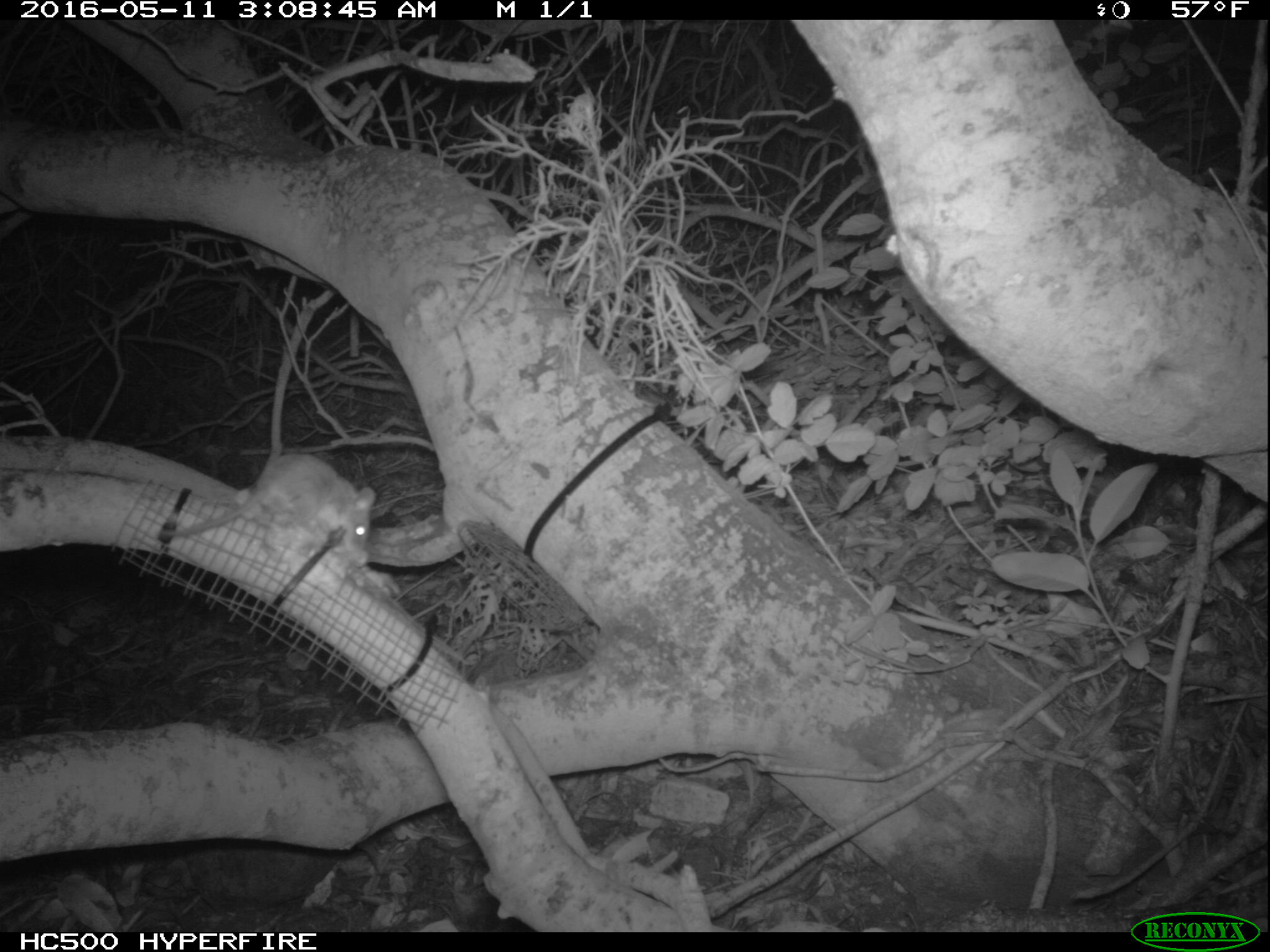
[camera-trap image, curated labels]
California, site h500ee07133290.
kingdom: Animalia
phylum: Chordata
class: Mammalia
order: Rodentia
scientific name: Rodentia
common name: rodent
Rodent (Rodentia).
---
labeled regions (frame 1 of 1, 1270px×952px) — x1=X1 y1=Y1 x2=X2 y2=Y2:
rodent: x1=161 y1=452 x2=377 y2=562